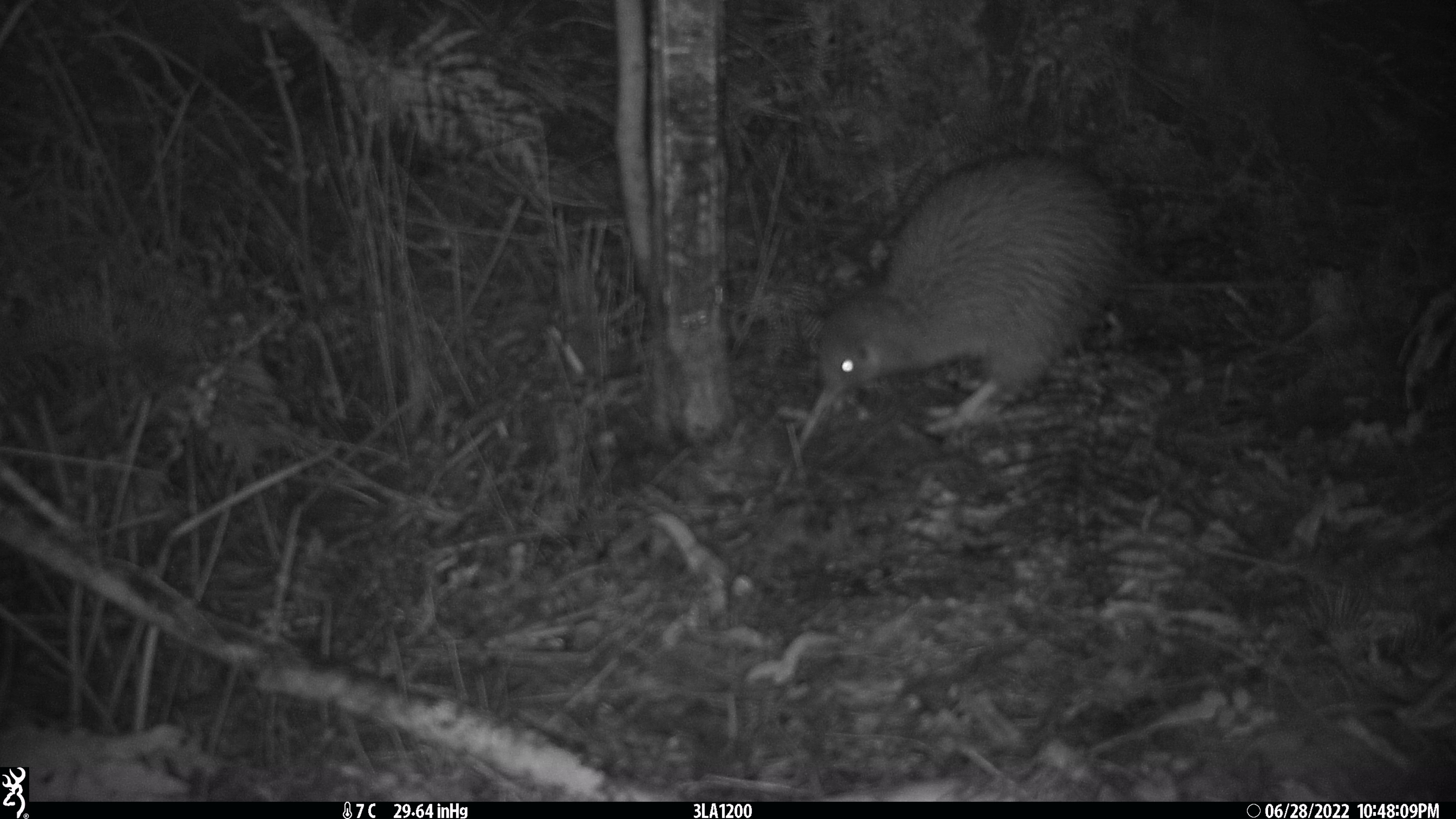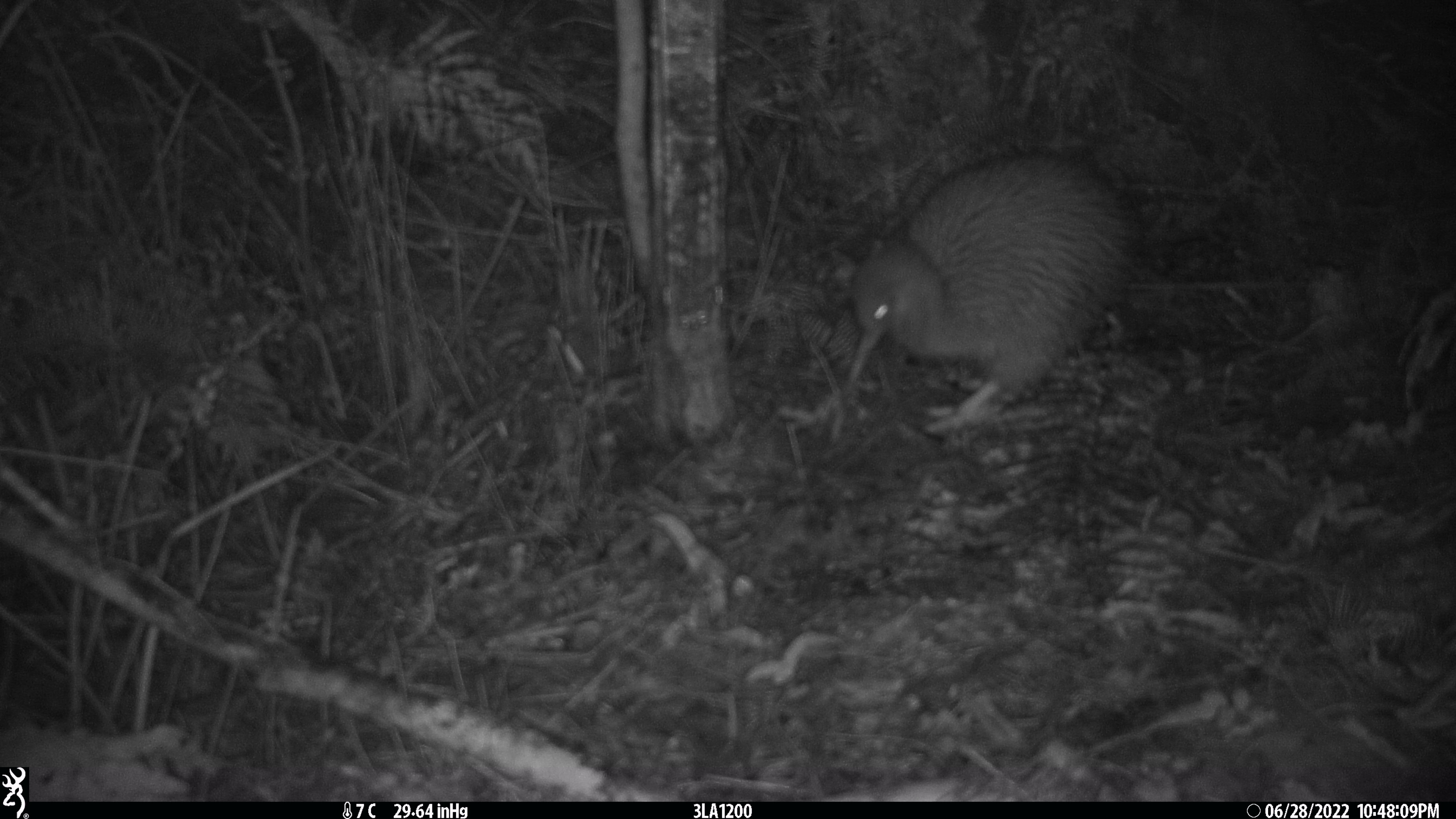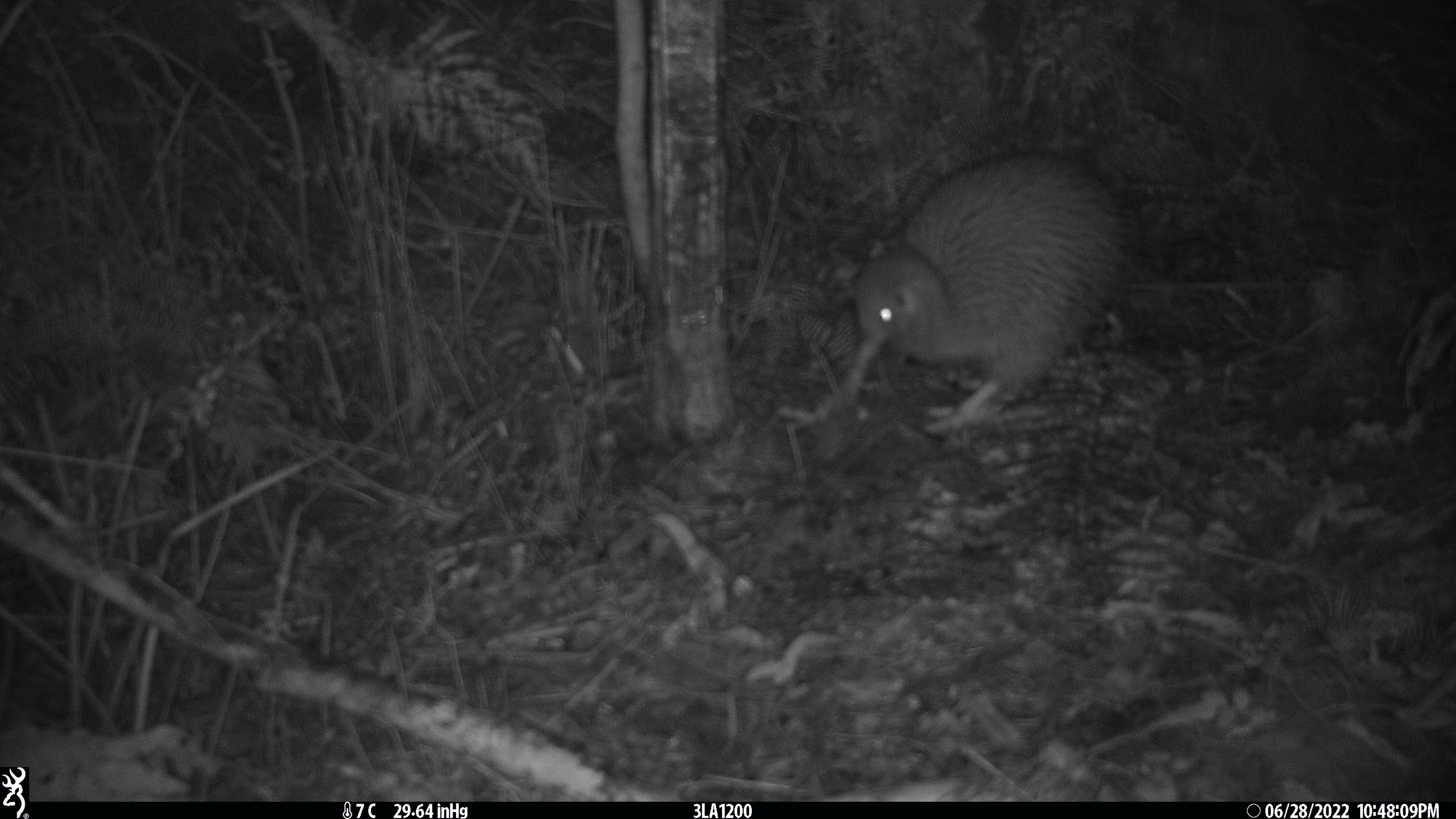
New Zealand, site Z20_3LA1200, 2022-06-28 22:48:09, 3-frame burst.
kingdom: Animalia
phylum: Chordata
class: Aves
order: Apterygiformes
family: Apterygidae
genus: Apteryx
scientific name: Apteryx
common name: kiwi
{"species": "kiwi (Apteryx)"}